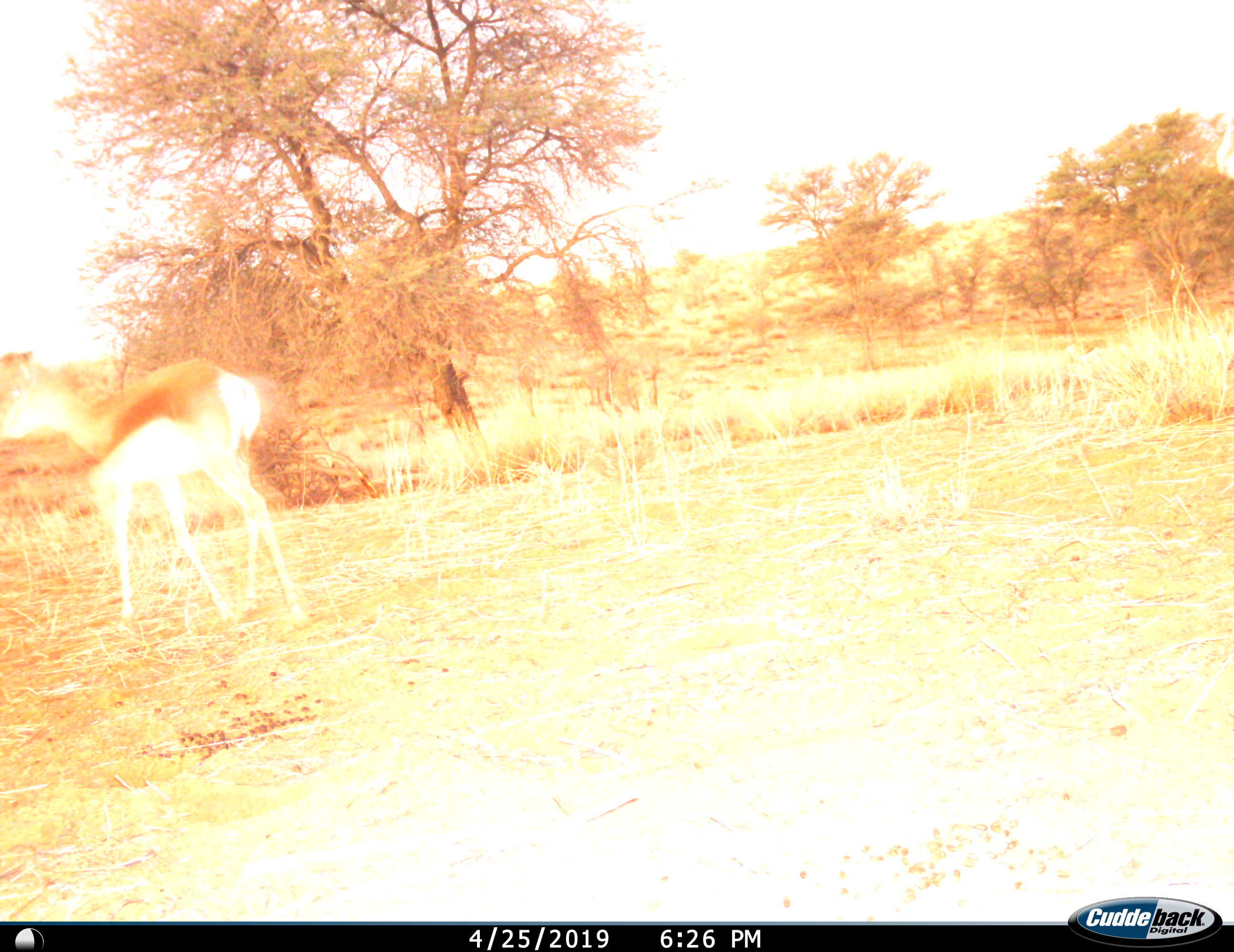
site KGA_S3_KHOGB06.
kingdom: Animalia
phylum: Chordata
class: Mammalia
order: Artiodactyla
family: Bovidae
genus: Antidorcas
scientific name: Antidorcas marsupialis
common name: springbok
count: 1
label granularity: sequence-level